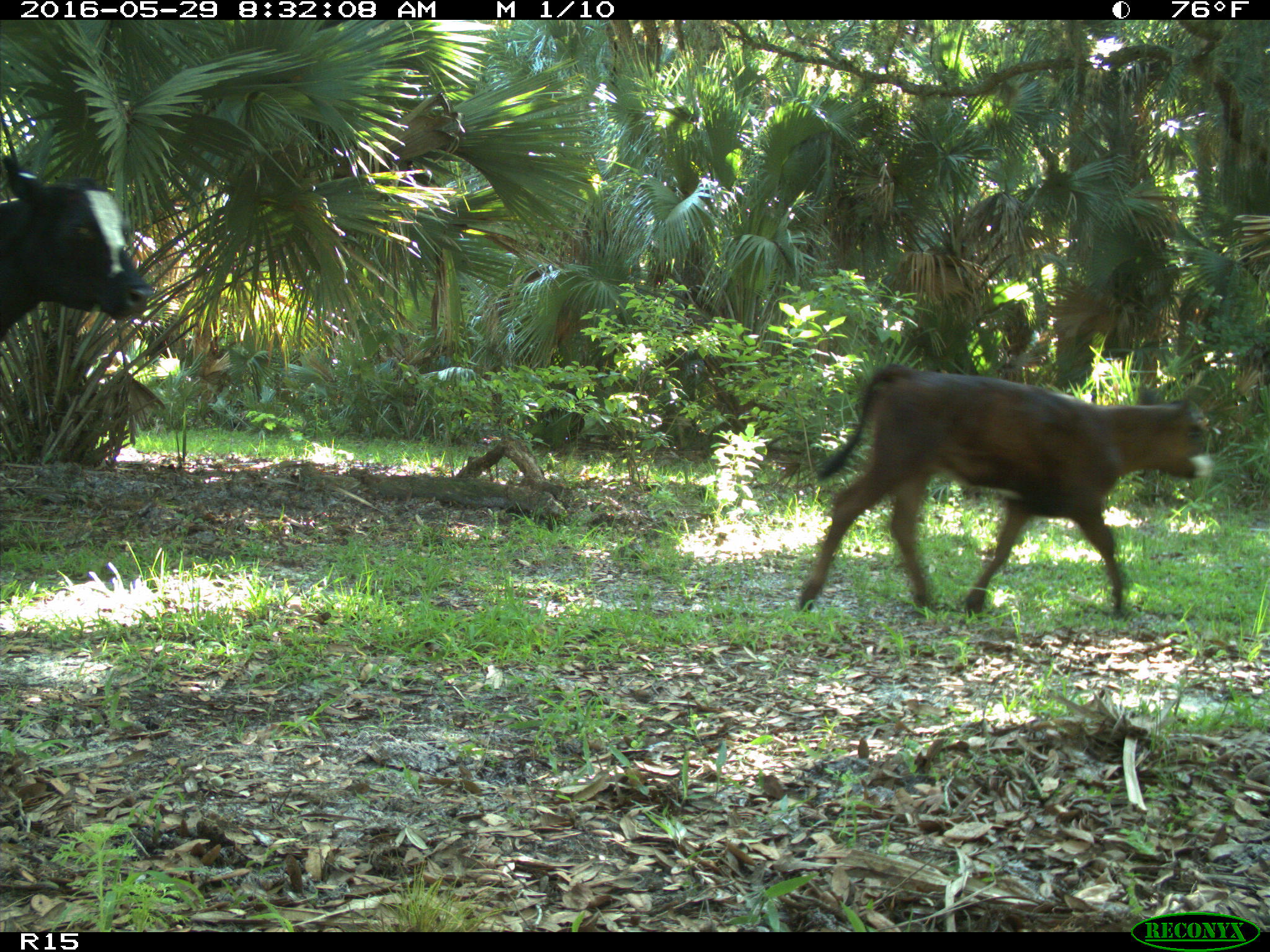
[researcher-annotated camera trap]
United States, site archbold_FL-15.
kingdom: Animalia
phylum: Chordata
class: Mammalia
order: Artiodactyla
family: Bovidae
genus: Bos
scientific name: Bos taurus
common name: domestic cow